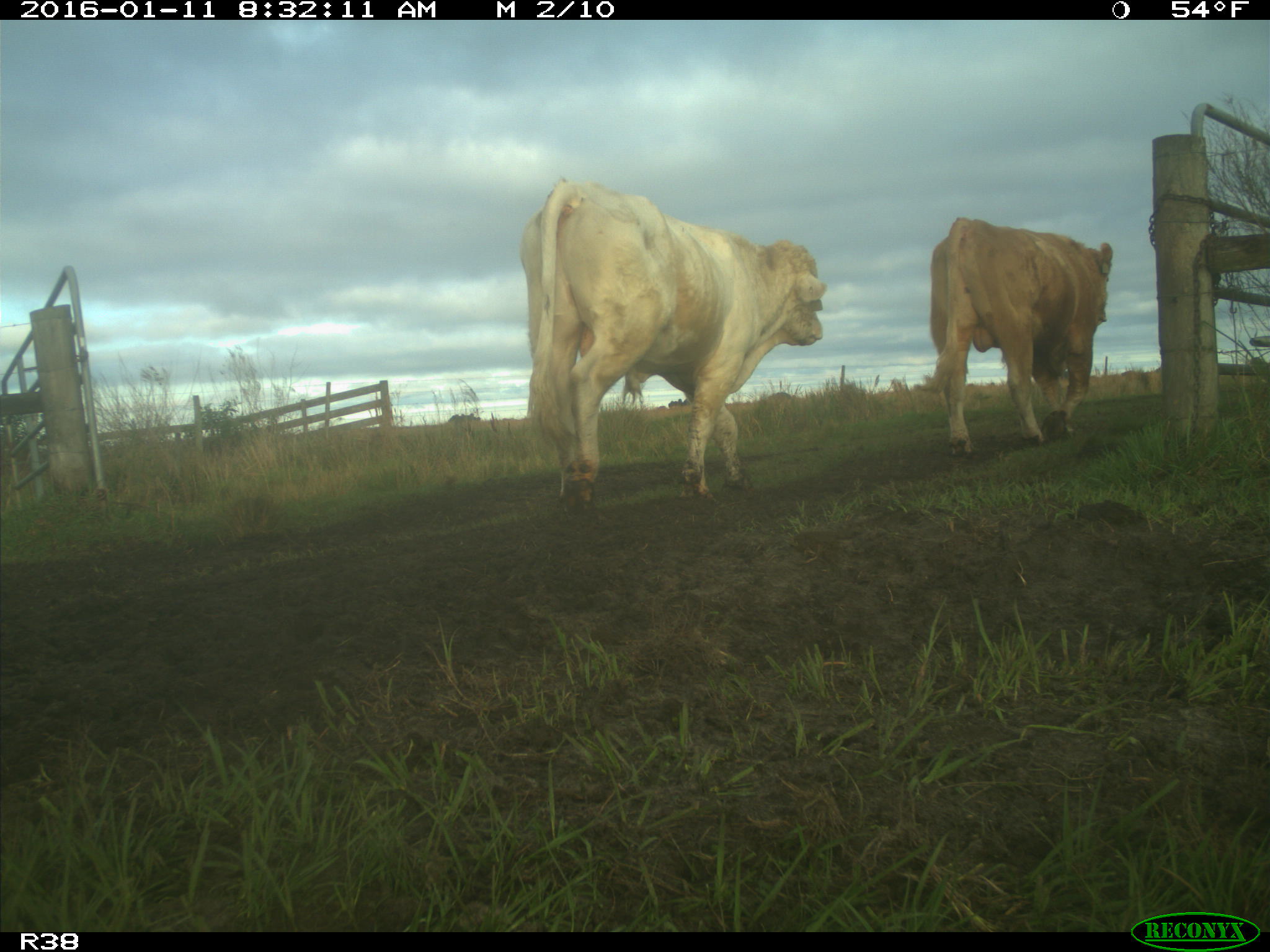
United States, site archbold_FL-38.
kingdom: Animalia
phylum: Chordata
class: Mammalia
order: Artiodactyla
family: Bovidae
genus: Bos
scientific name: Bos taurus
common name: domestic cow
Bos taurus (domestic cow).